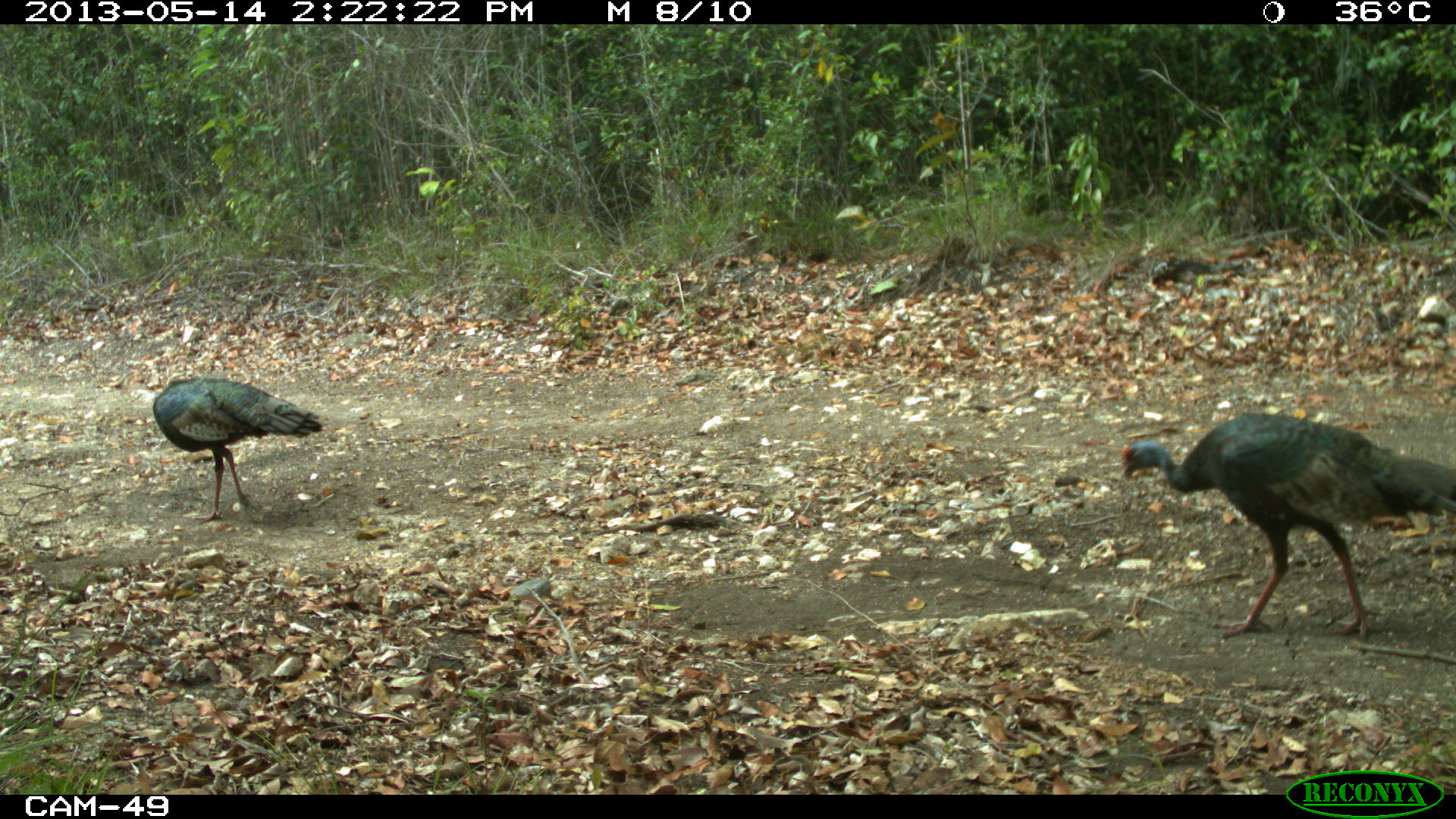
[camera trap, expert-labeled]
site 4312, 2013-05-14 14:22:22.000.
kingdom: Animalia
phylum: Chordata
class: Aves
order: Galliformes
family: Phasianidae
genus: Meleagris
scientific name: Meleagris ocellata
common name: ocellated turkey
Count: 4.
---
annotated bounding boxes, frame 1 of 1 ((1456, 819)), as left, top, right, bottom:
meleagris ocellata: 1121, 413, 1452, 637; 152, 378, 322, 525